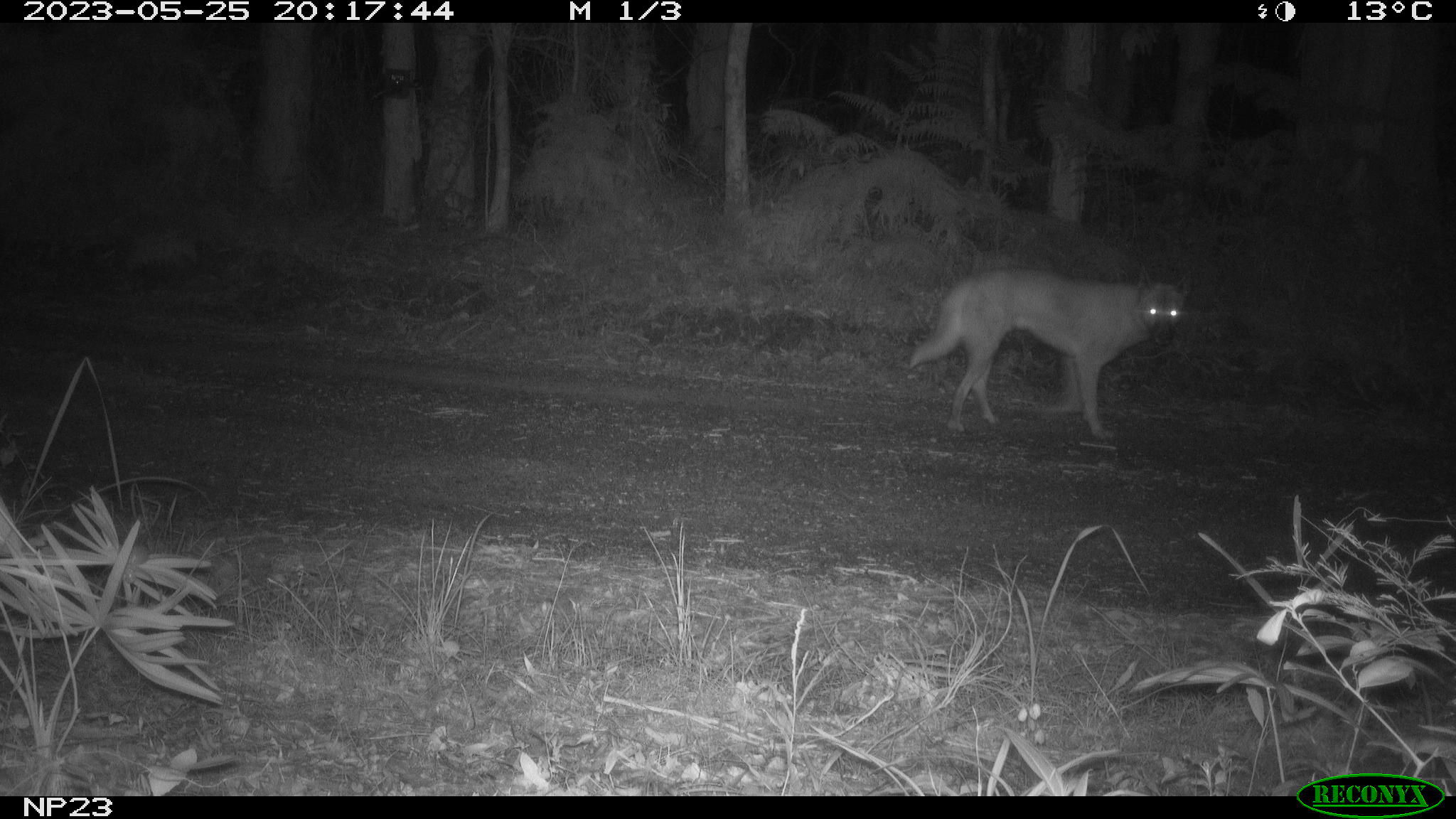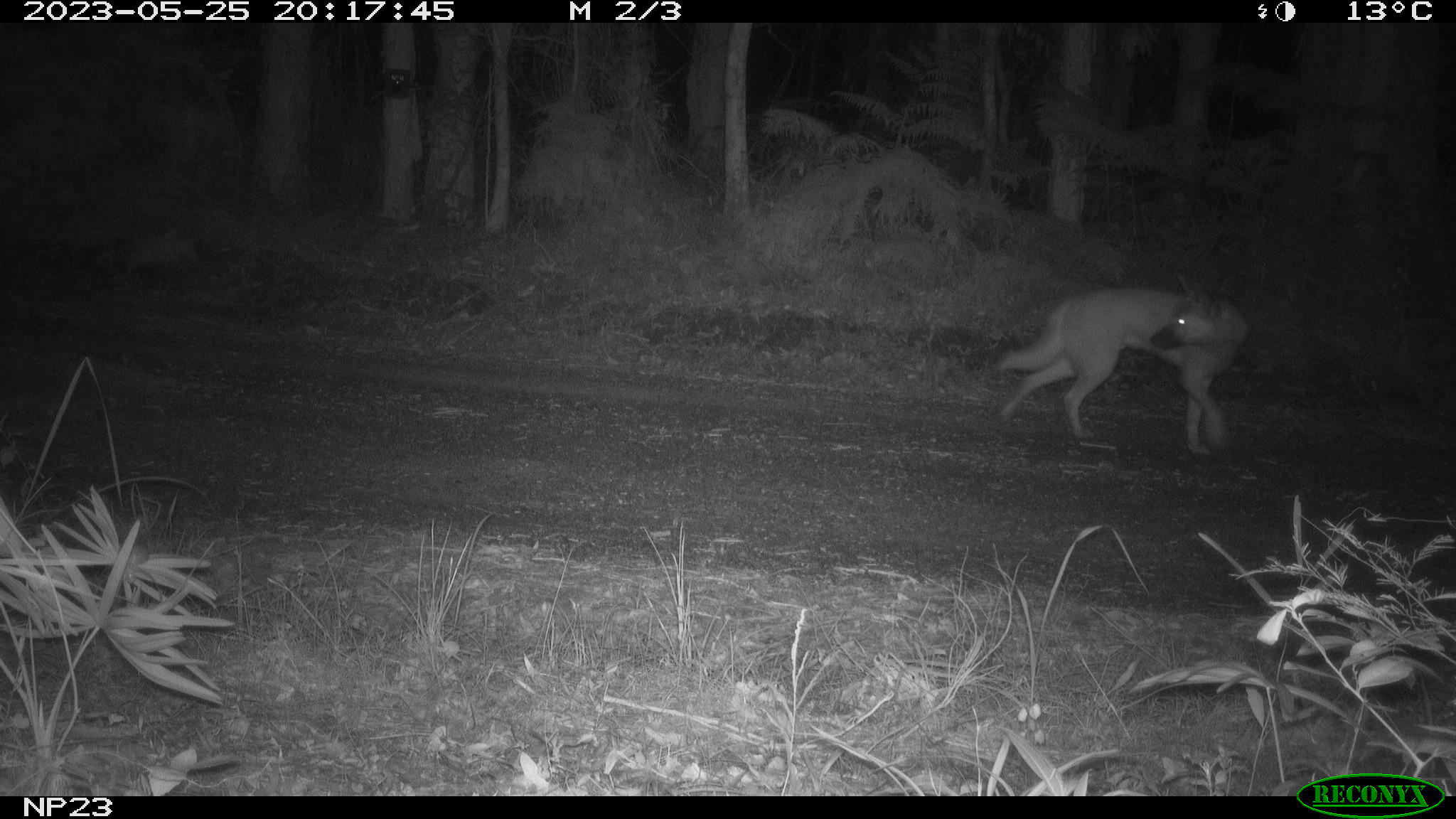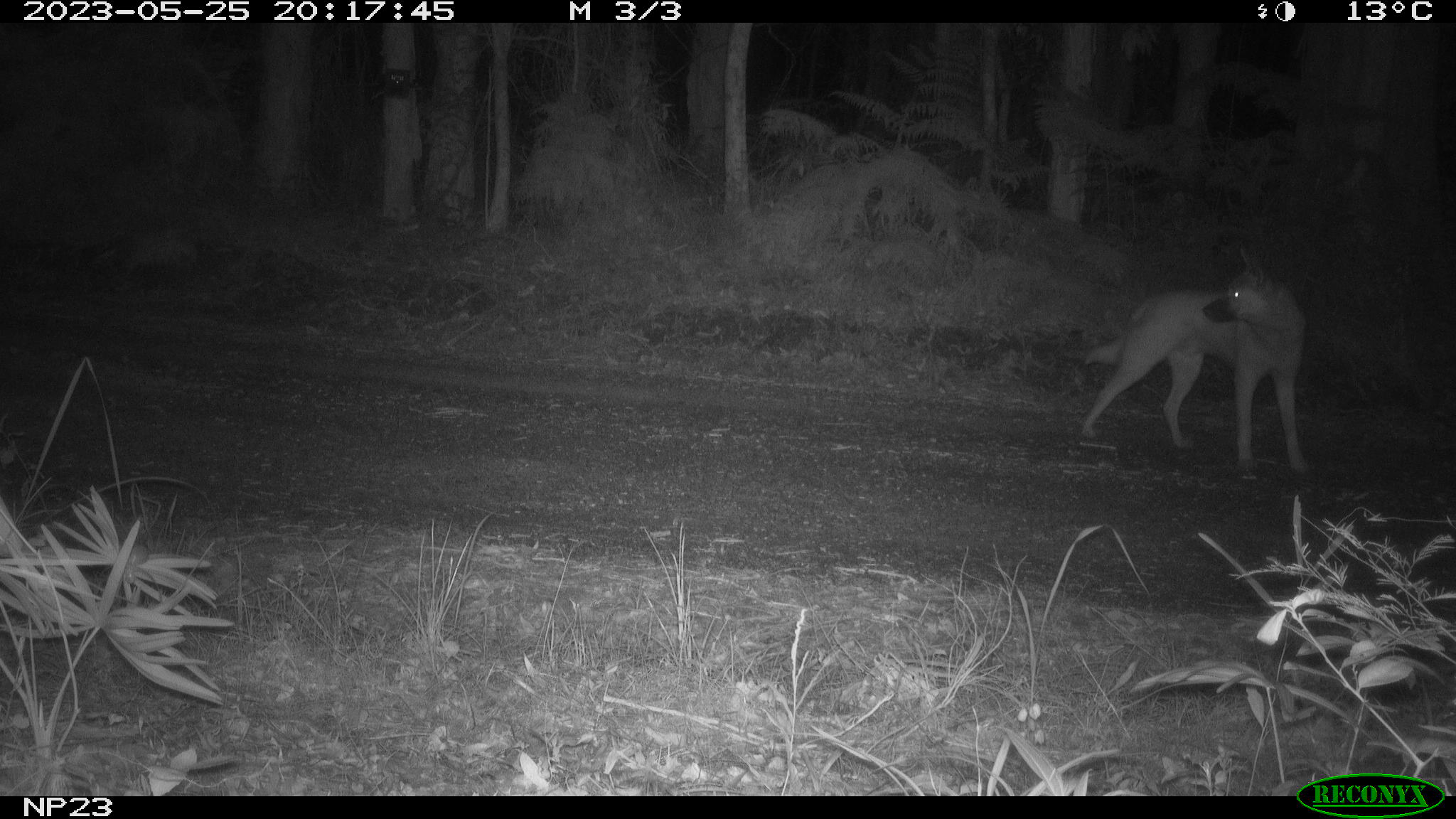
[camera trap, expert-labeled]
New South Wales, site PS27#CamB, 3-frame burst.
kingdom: Animalia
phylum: Chordata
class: Mammalia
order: Carnivora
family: Canidae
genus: Canis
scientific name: Canis familiaris dingo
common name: dingo